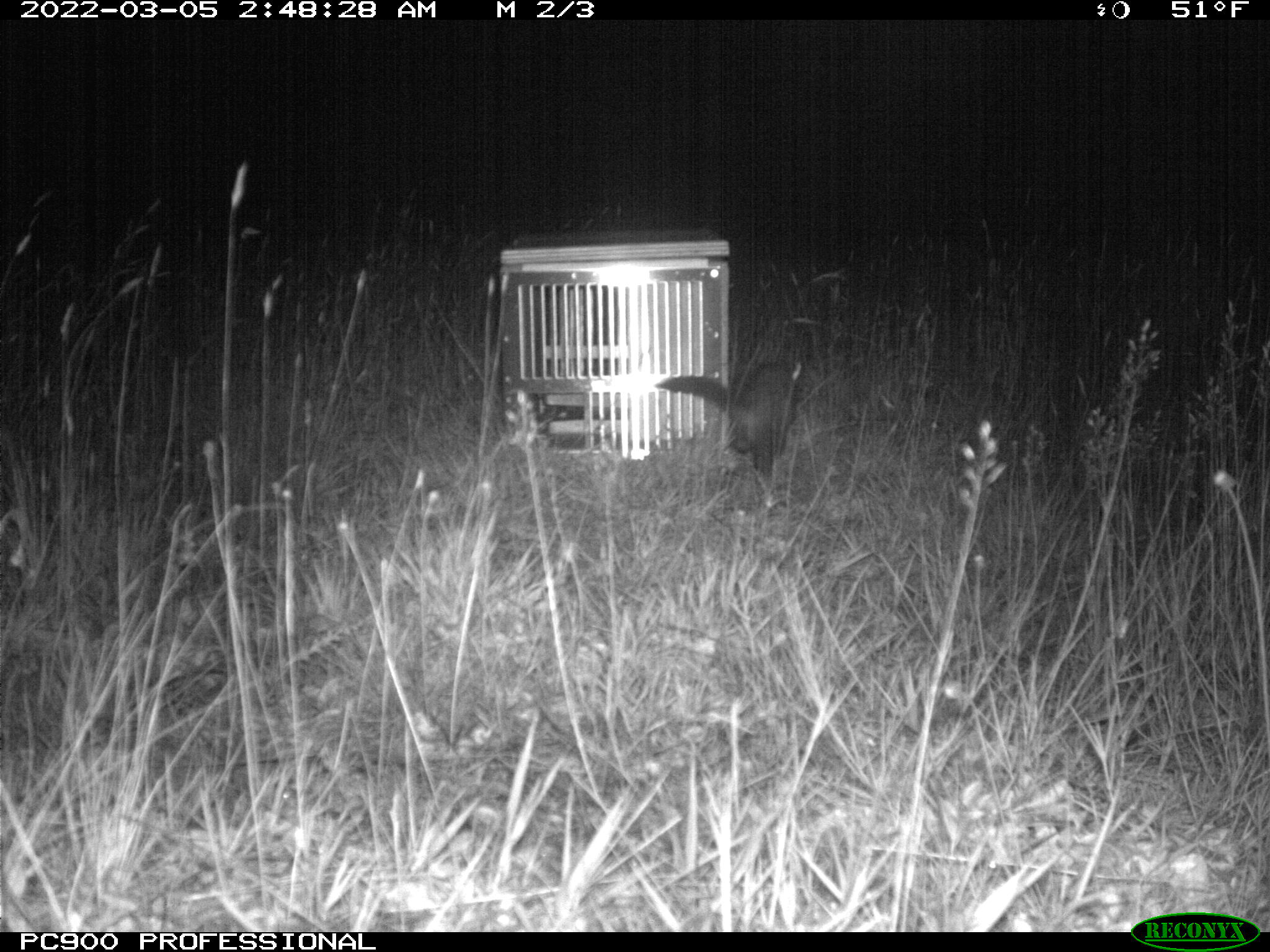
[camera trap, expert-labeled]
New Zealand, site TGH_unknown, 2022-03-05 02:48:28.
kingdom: Animalia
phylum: Chordata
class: Mammalia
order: Carnivora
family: Mustelidae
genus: Mustela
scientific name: Mustela furo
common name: ferret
Ferret (Mustela furo).